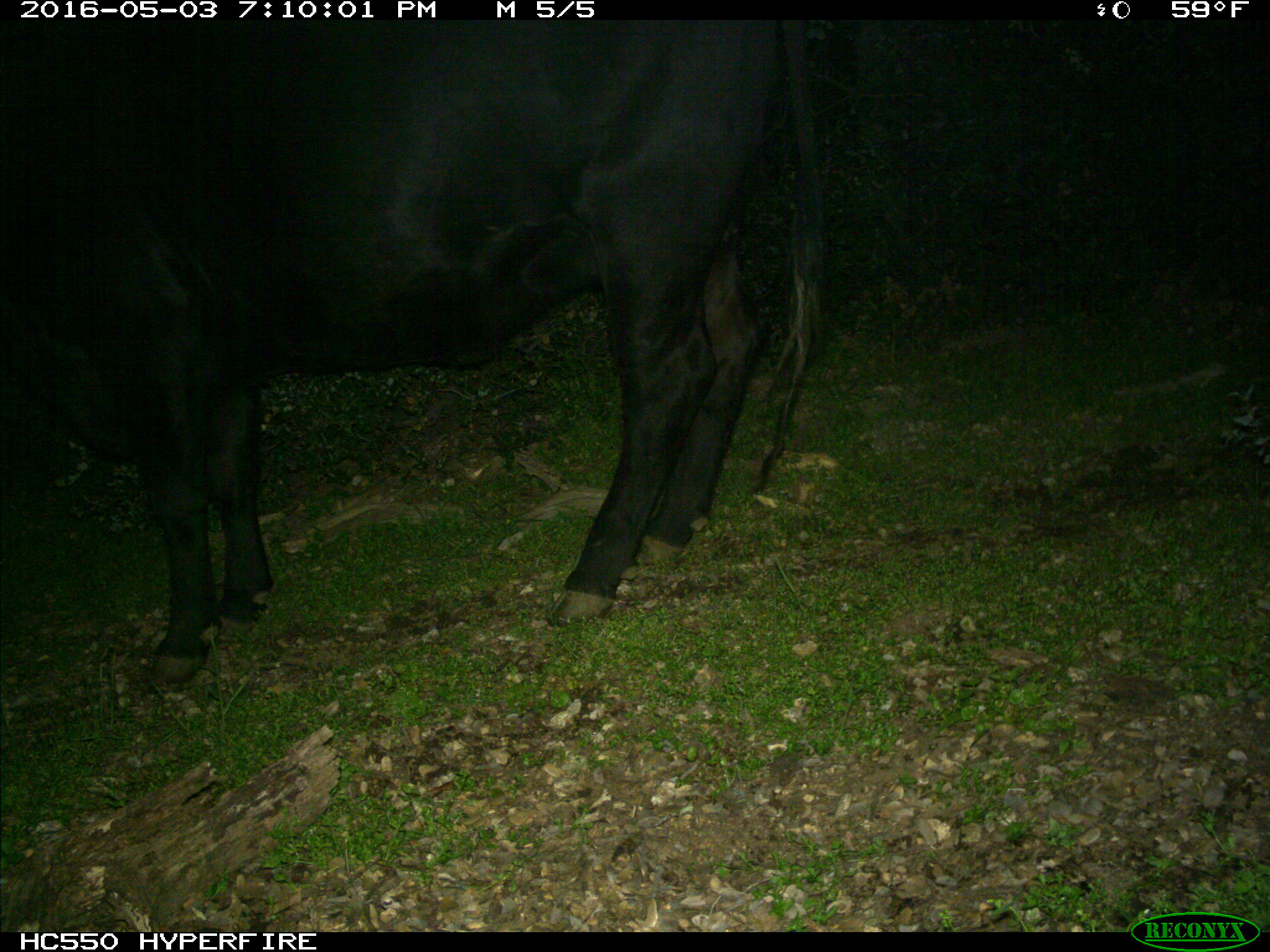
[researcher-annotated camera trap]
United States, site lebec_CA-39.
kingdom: Animalia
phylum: Chordata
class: Mammalia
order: Artiodactyla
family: Bovidae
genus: Bos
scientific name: Bos taurus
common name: domestic cow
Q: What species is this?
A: Bos taurus (domestic cow).